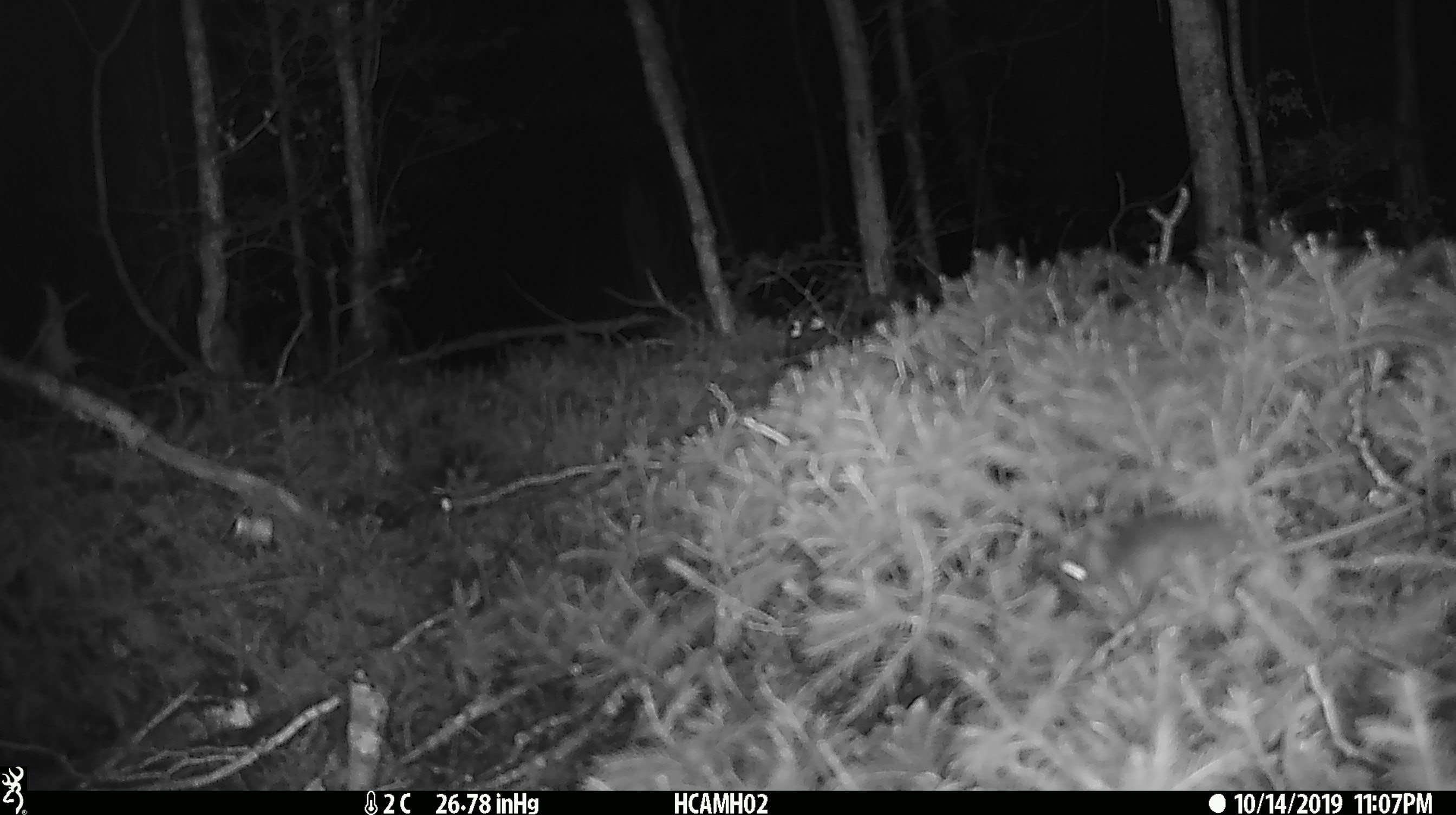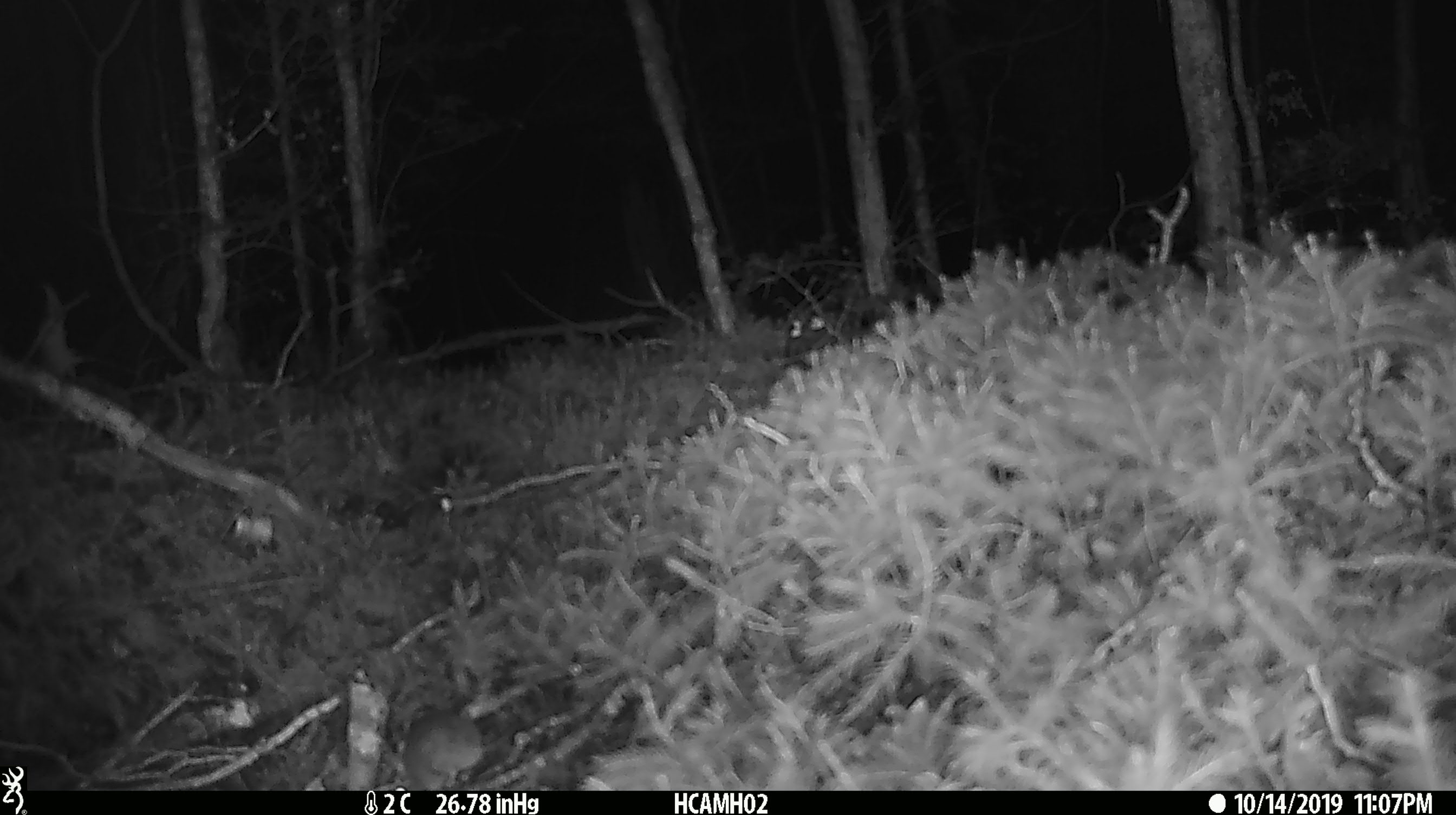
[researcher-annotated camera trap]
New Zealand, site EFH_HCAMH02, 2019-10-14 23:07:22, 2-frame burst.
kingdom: Animalia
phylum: Chordata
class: Mammalia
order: Rodentia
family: Muridae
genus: Mus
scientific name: Mus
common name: mouse